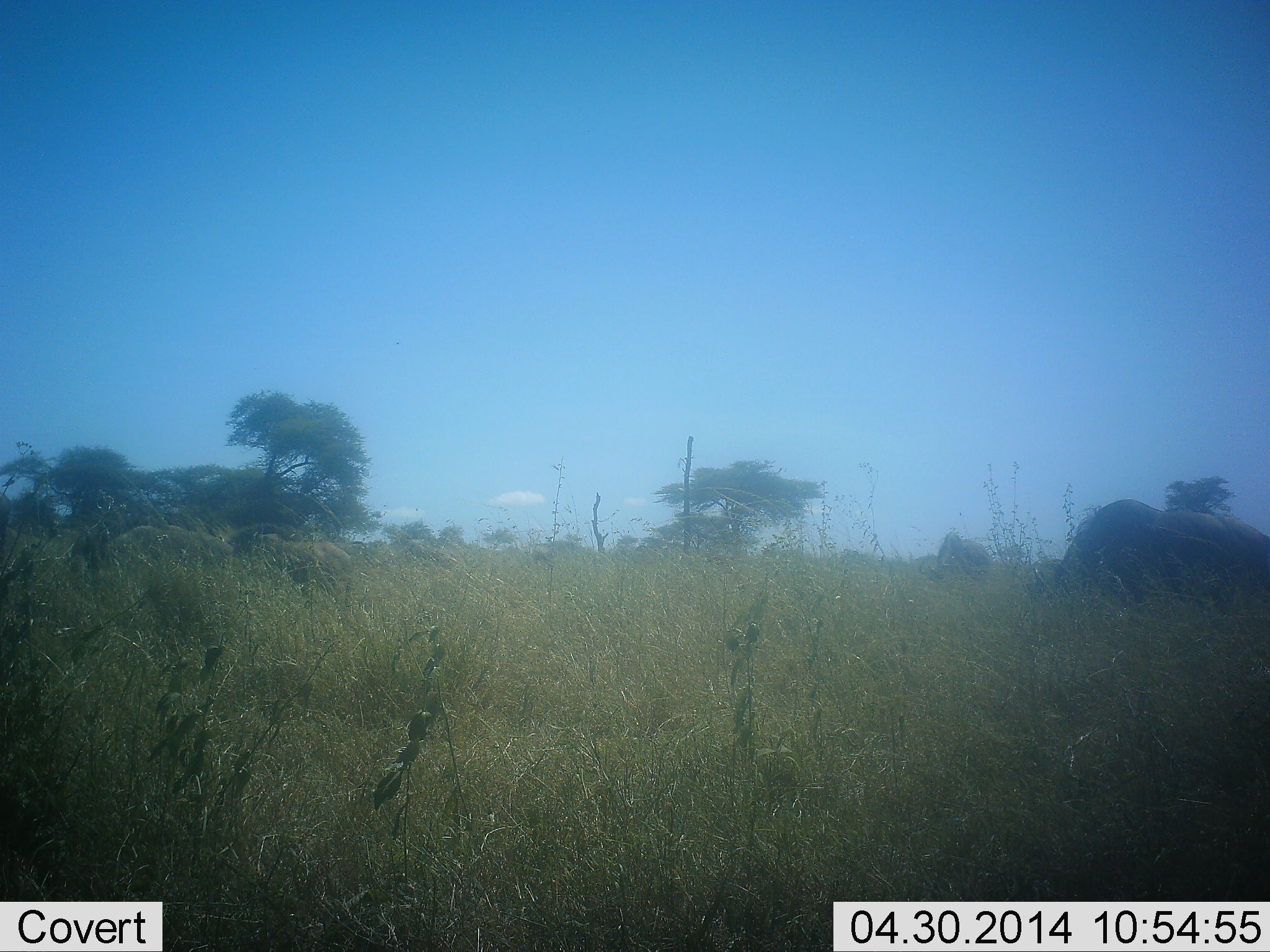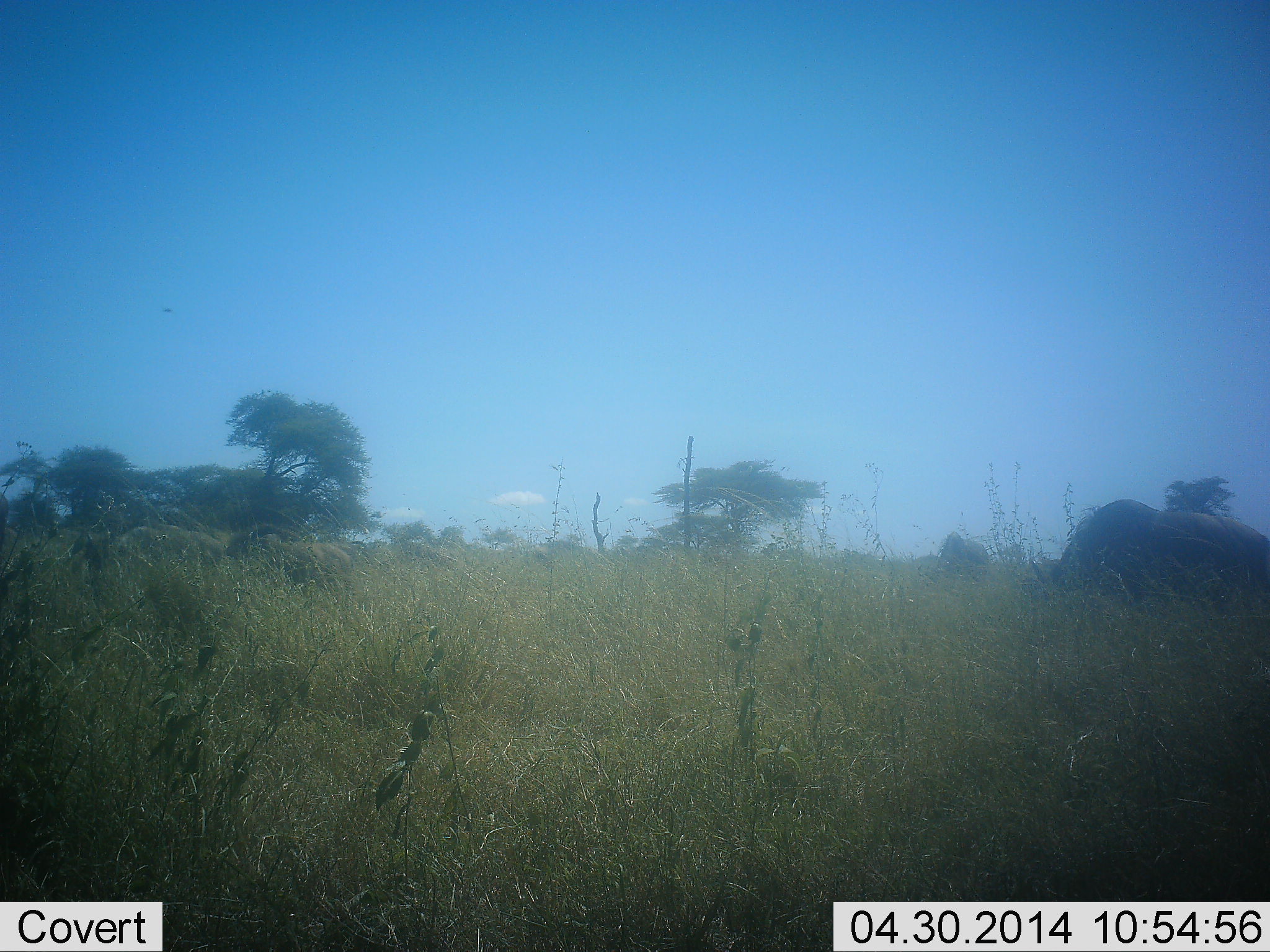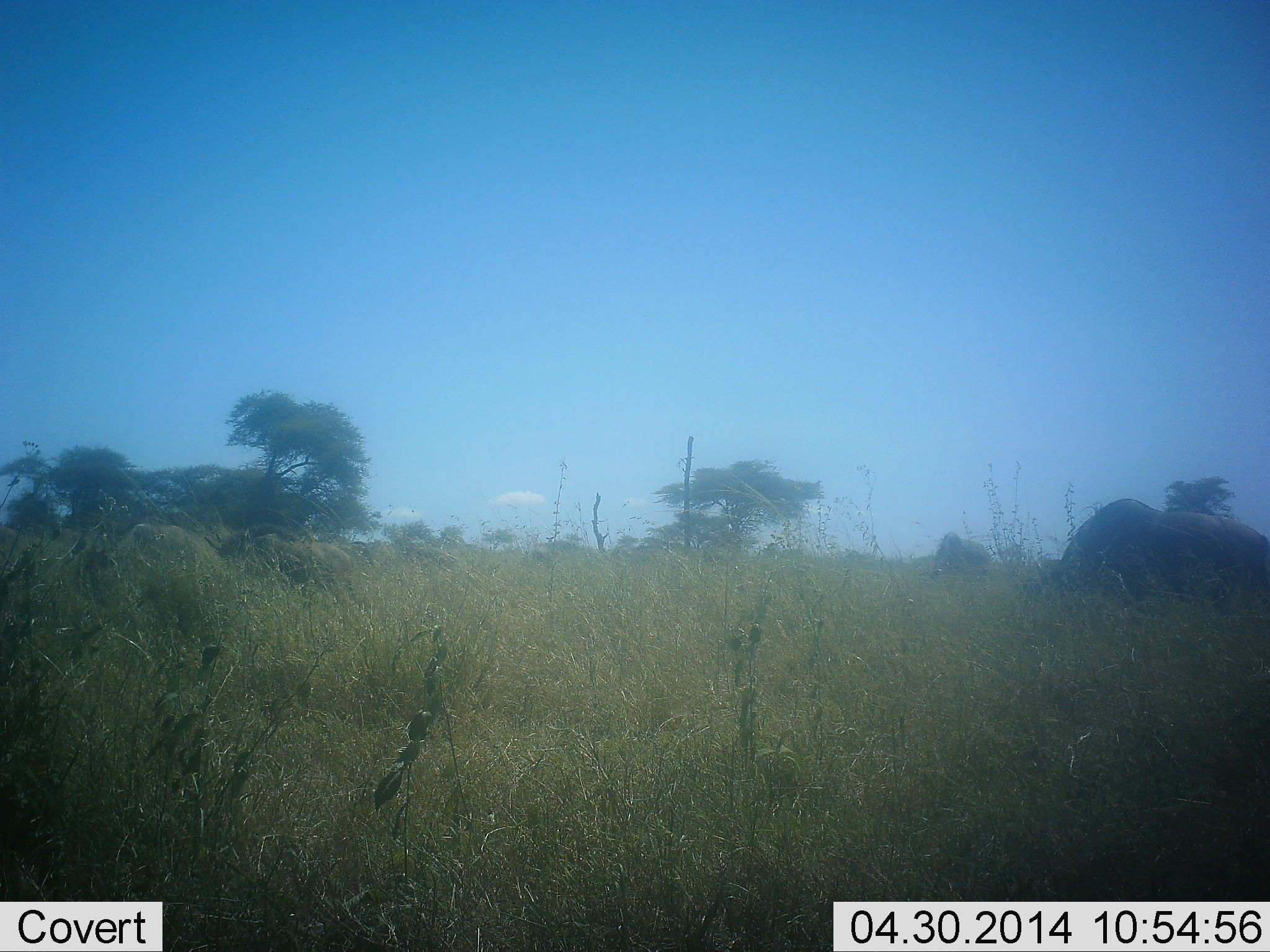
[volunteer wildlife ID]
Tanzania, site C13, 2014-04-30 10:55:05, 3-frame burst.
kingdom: Animalia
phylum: Chordata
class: Mammalia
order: Artiodactyla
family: Bovidae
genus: Connochaetes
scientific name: Connochaetes taurinus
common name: blue wildebeest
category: wildebeest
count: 3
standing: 50%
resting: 0%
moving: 0%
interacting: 0%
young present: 10%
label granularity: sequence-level